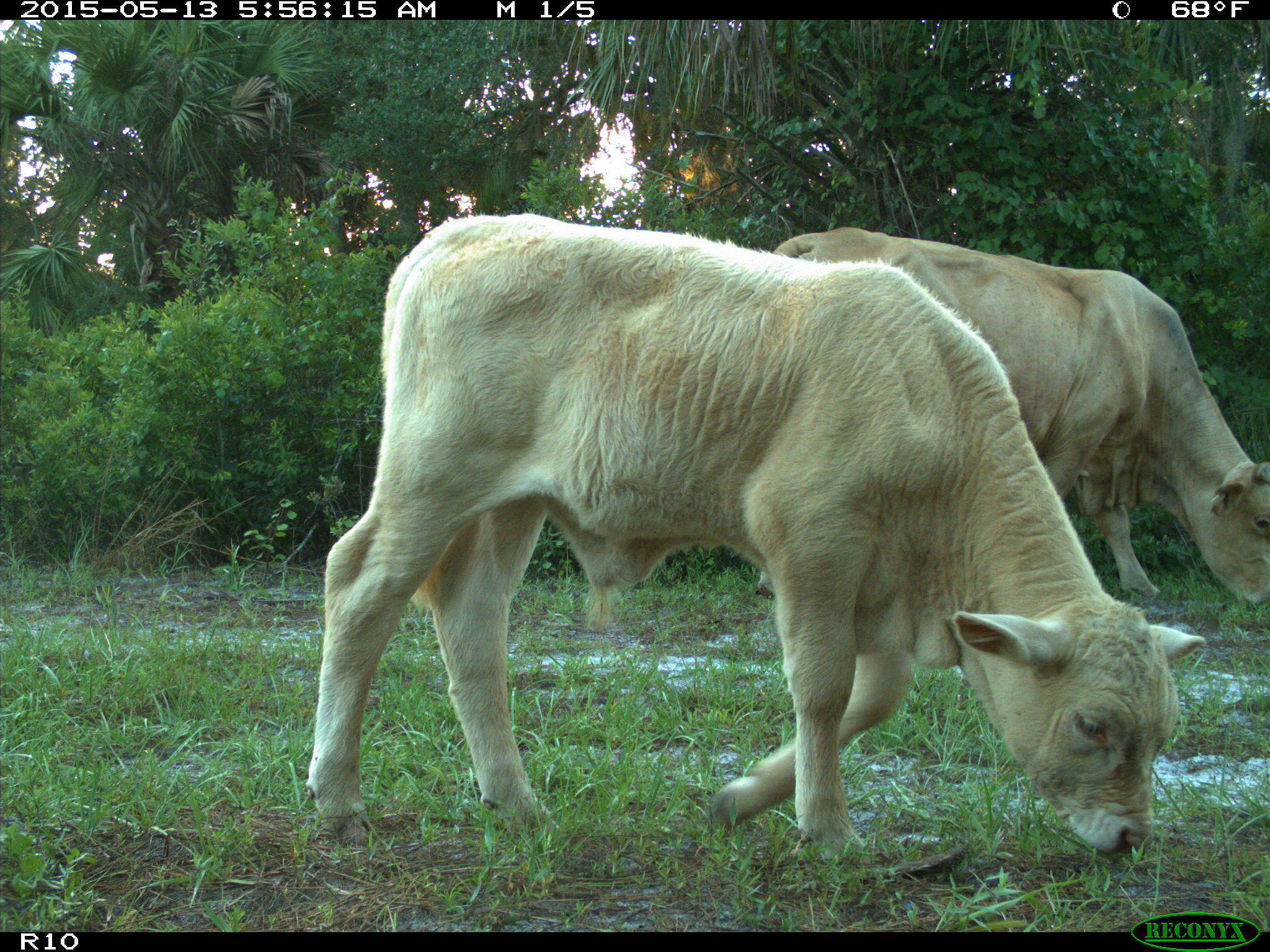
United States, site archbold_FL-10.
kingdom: Animalia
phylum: Chordata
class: Mammalia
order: Artiodactyla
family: Bovidae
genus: Bos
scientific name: Bos taurus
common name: domestic cow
Bos taurus (domestic cow).